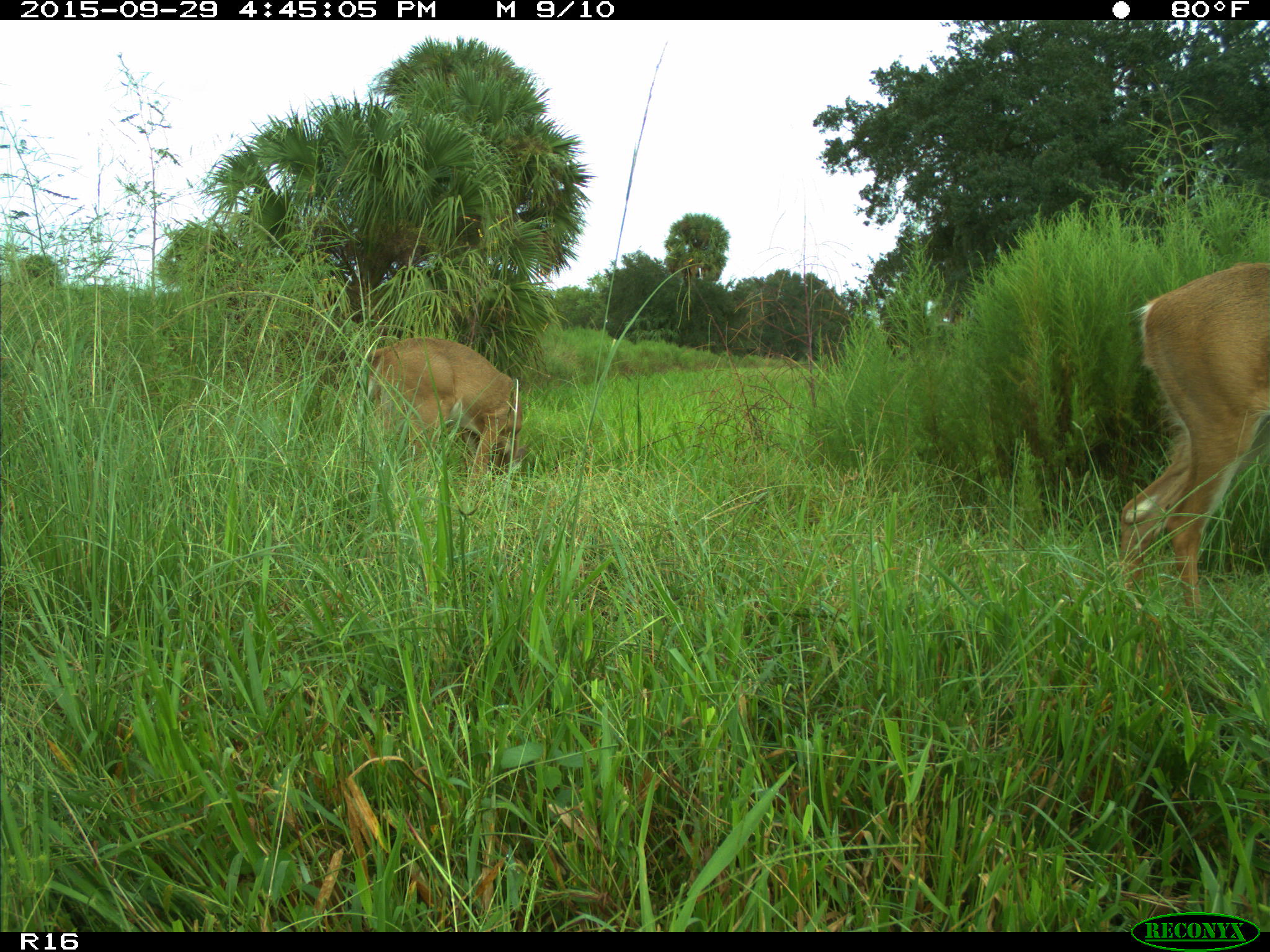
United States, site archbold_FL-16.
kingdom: Animalia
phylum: Chordata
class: Mammalia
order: Artiodactyla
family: Cervidae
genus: Odocoileus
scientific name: Odocoileus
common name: deer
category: unidentified deer